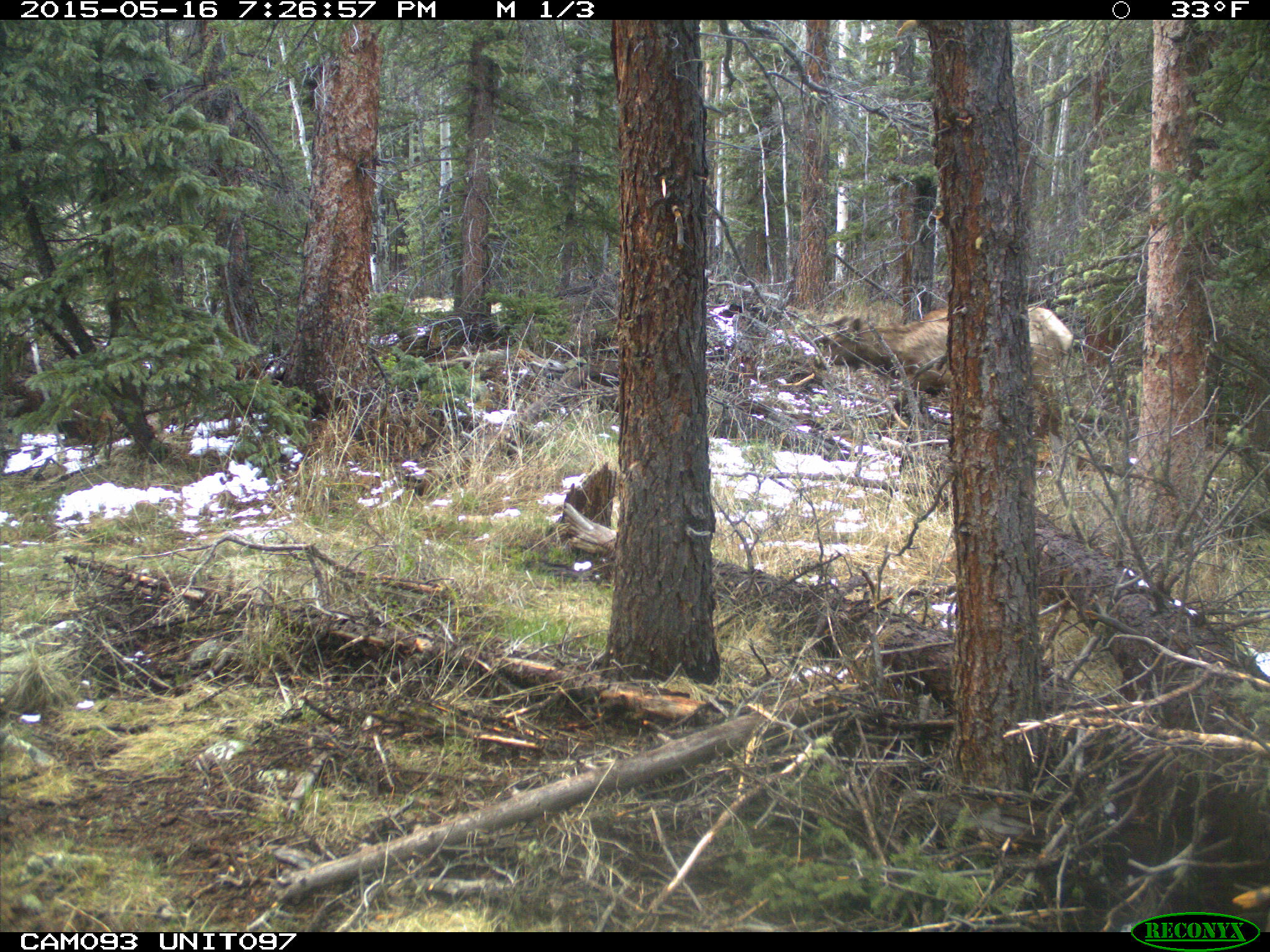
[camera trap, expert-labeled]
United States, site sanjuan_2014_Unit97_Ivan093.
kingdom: Animalia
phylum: Chordata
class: Mammalia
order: Artiodactyla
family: Cervidae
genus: Cervus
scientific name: Cervus elaphus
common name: red deer